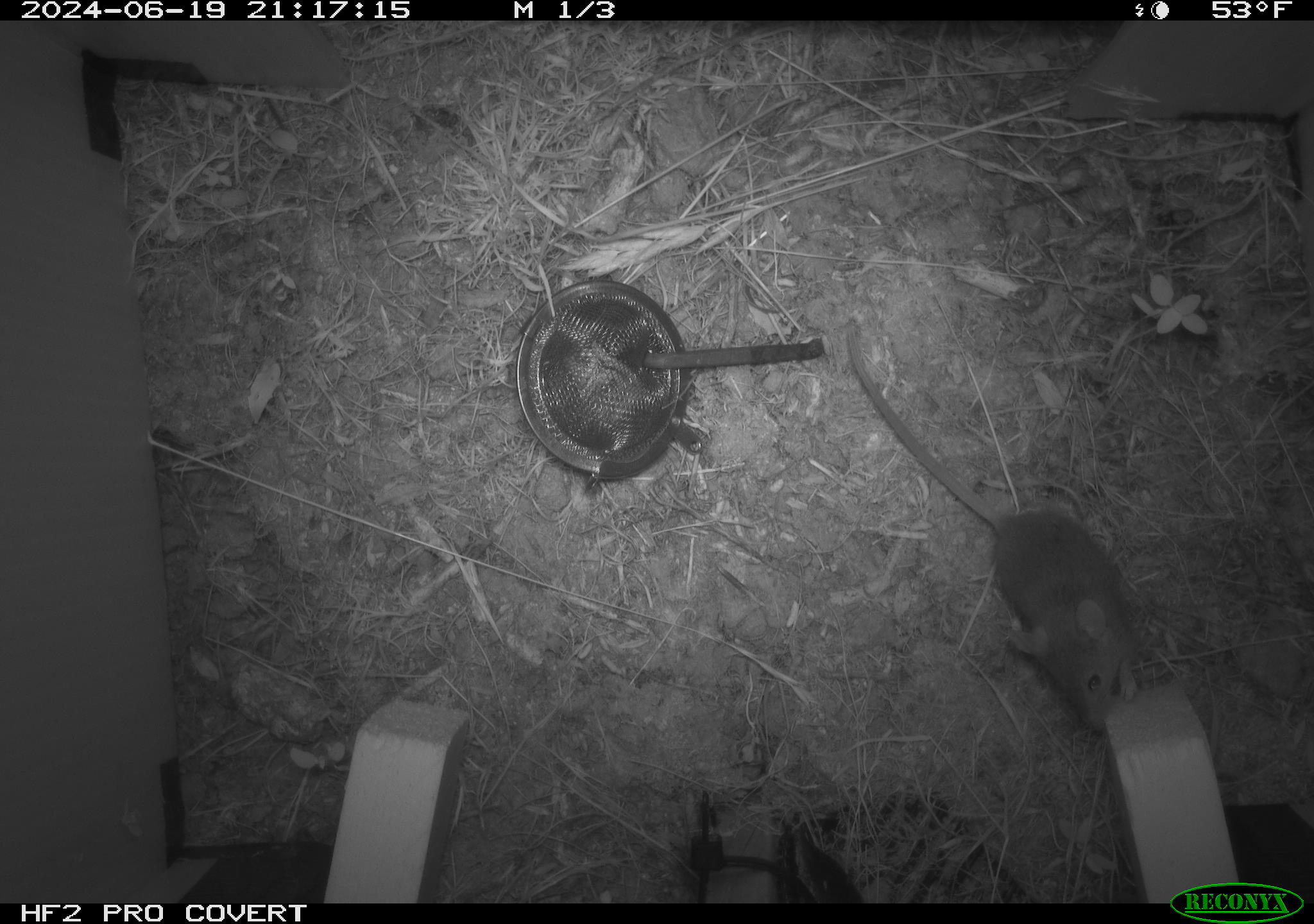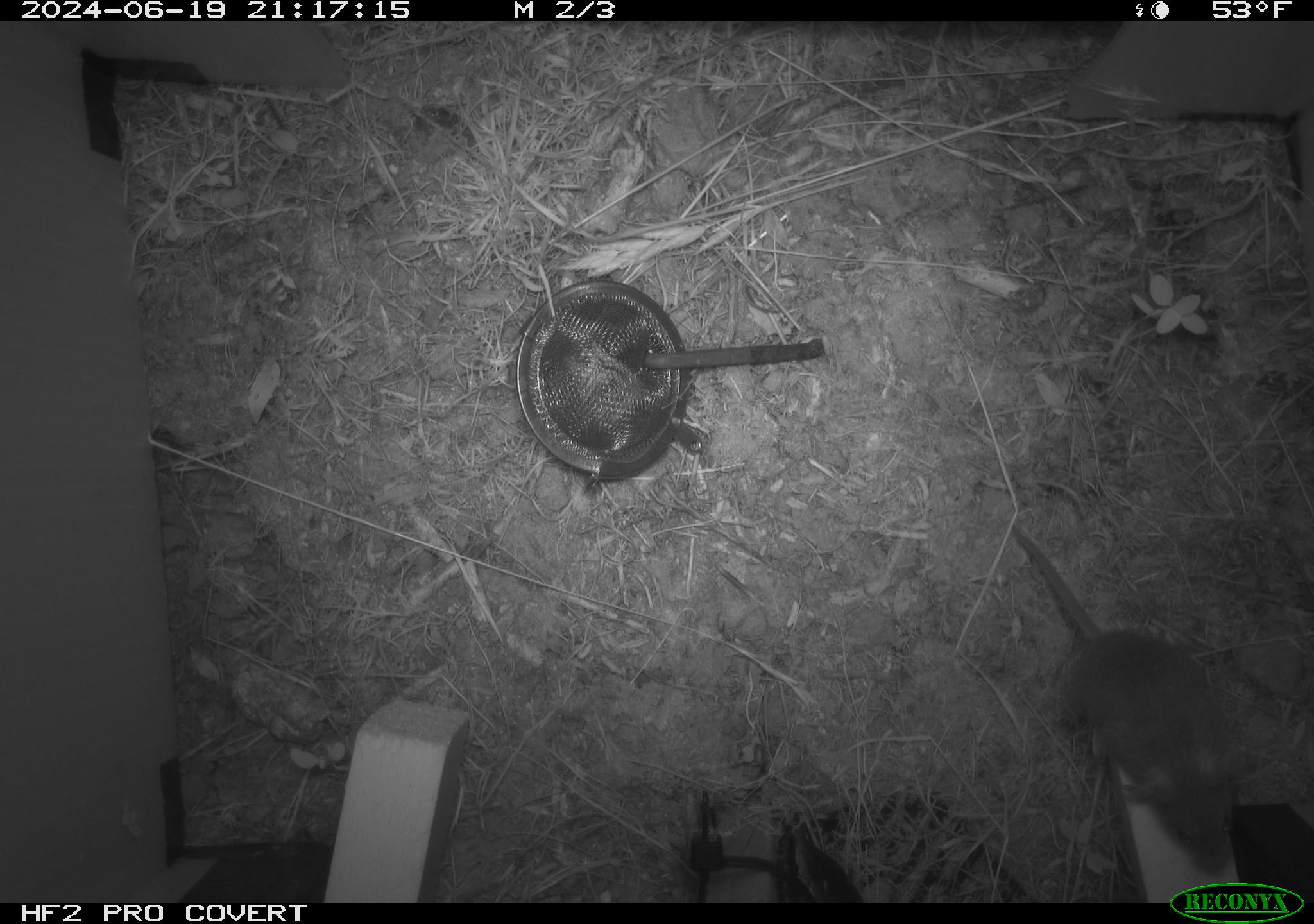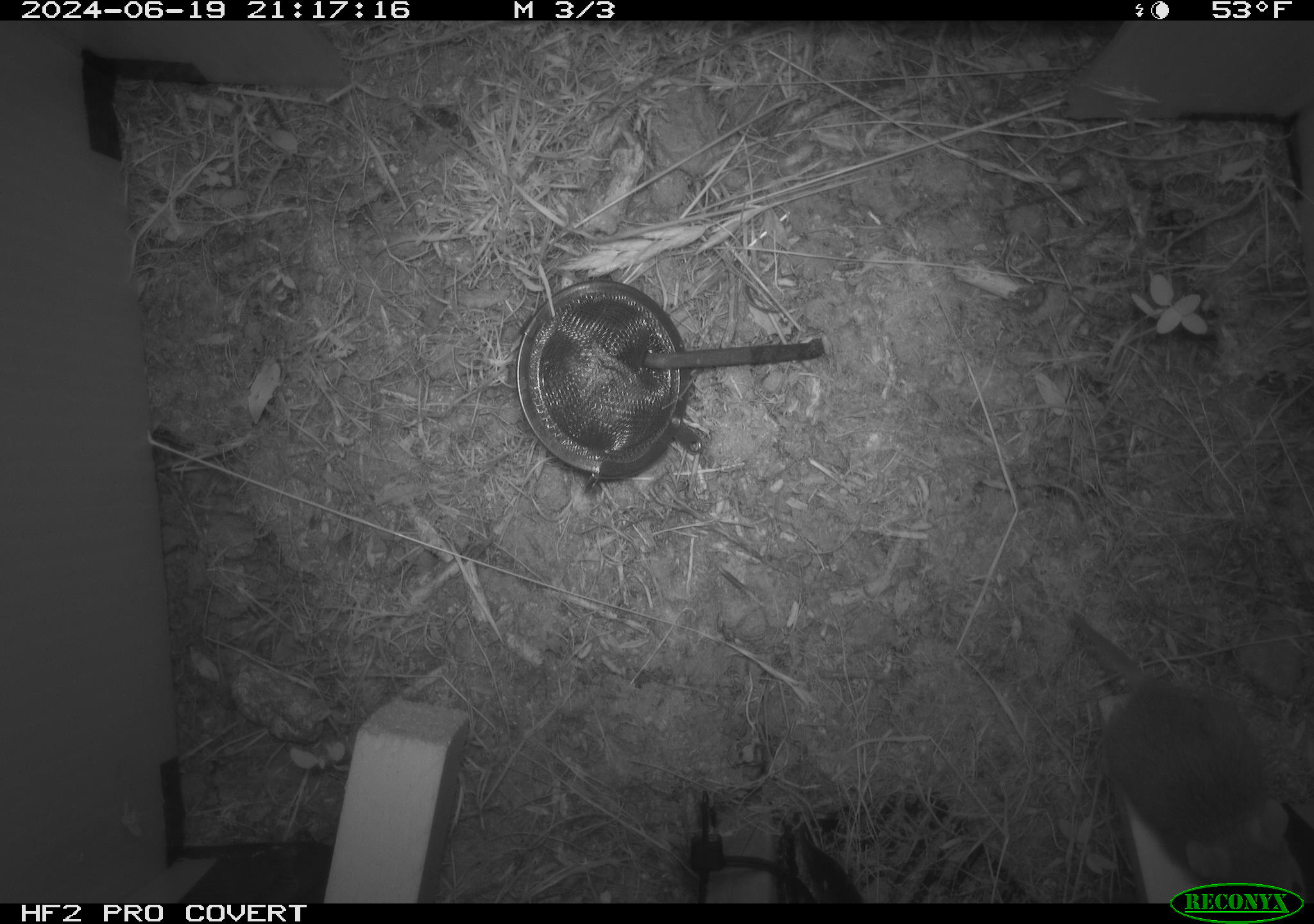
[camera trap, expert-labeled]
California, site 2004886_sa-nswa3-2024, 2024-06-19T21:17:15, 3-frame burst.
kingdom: Animalia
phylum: Chordata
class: Mammalia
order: Rodentia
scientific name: Rodentia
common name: rodent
Rodent (Rodentia).